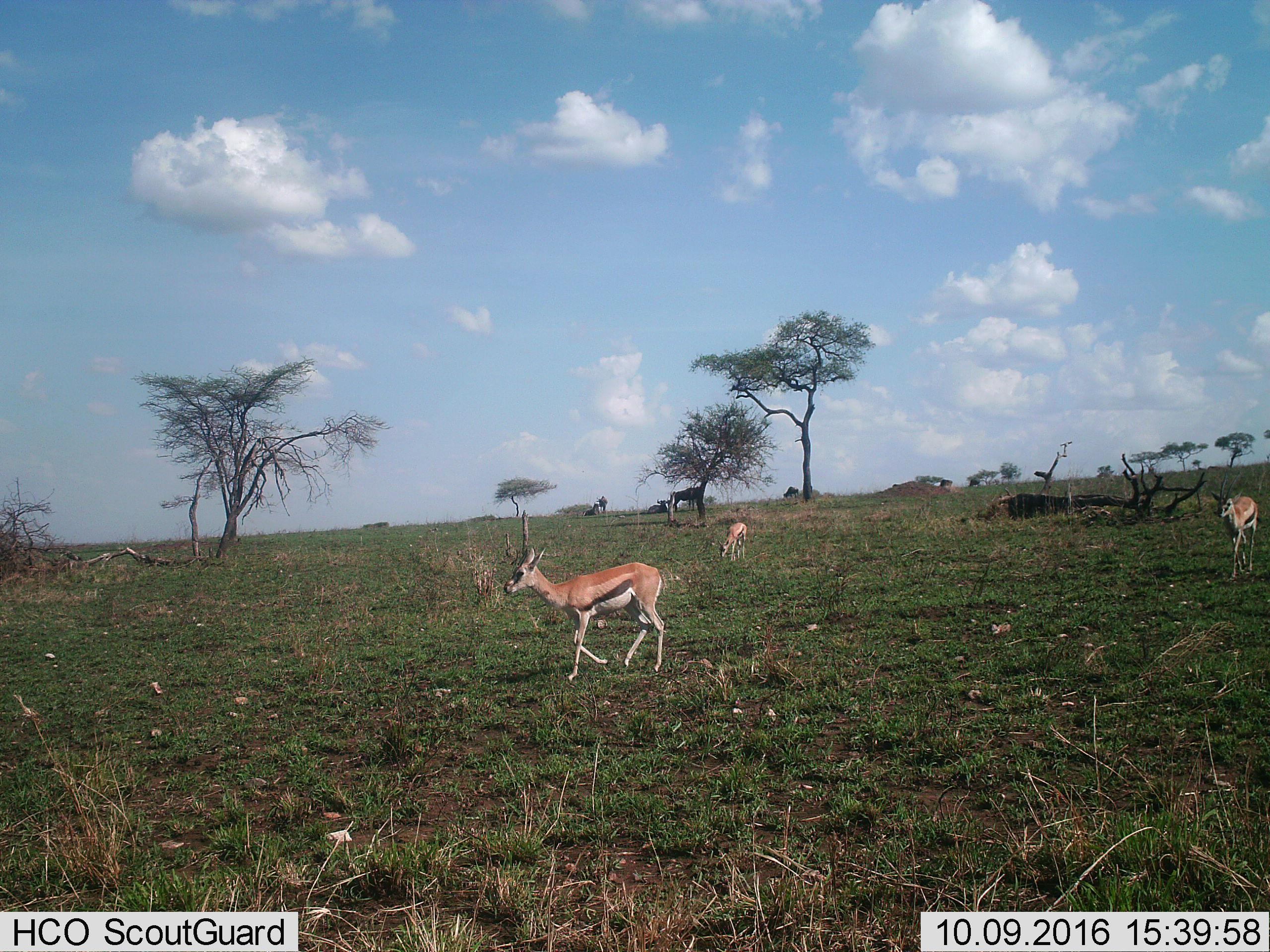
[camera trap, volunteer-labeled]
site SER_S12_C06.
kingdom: Animalia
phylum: Chordata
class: Mammalia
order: Artiodactyla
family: Bovidae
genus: Eudorcas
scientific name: Eudorcas thomsonii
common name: thomson's gazelle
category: gazellethomsons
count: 3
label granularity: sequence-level